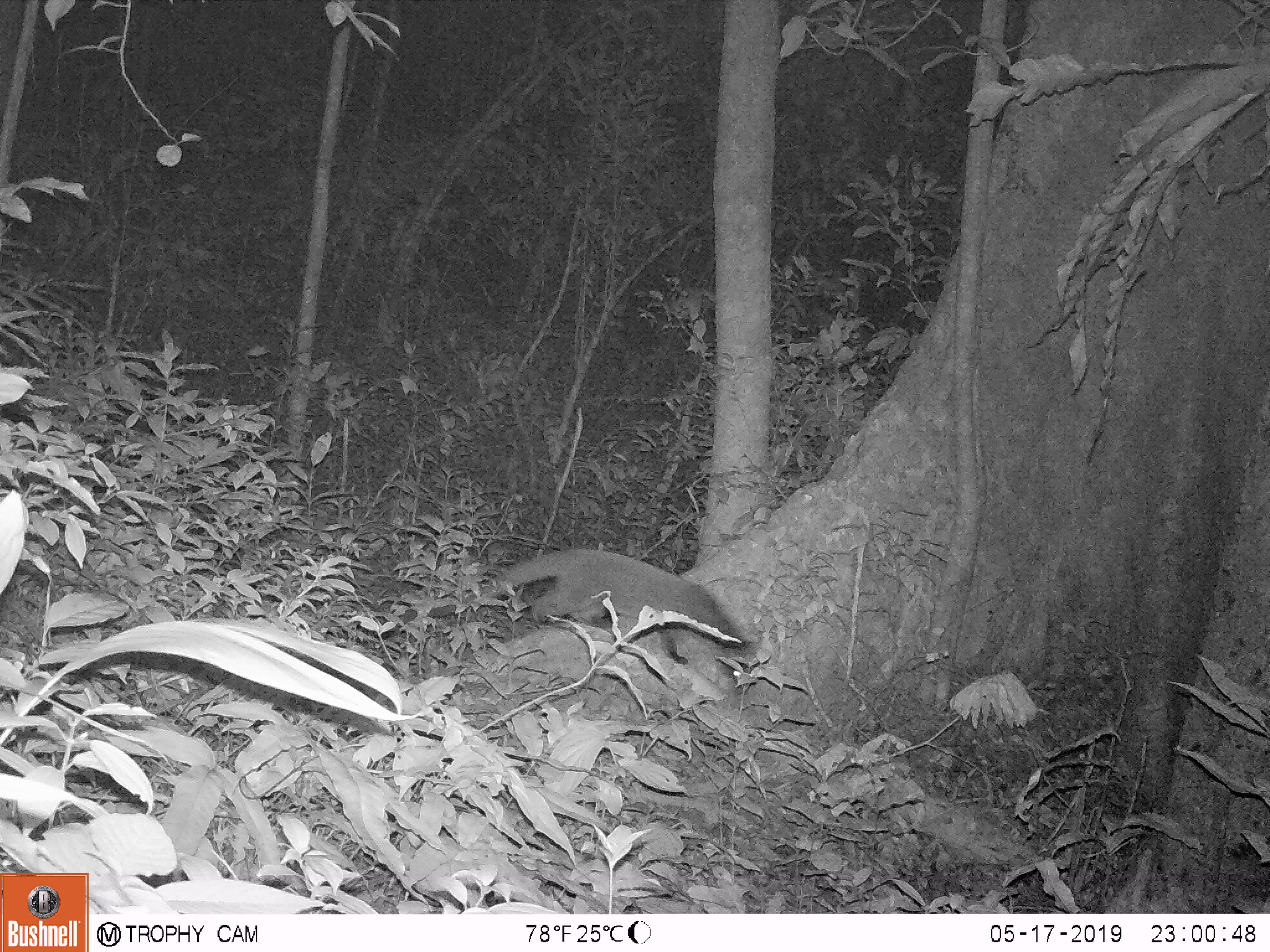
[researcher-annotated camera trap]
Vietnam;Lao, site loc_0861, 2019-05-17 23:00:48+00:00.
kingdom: Animalia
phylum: Chordata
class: Mammalia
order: Carnivora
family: Viverridae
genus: Paguma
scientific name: Paguma larvata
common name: masked palm civet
Masked palm civet (Paguma larvata). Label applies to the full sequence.